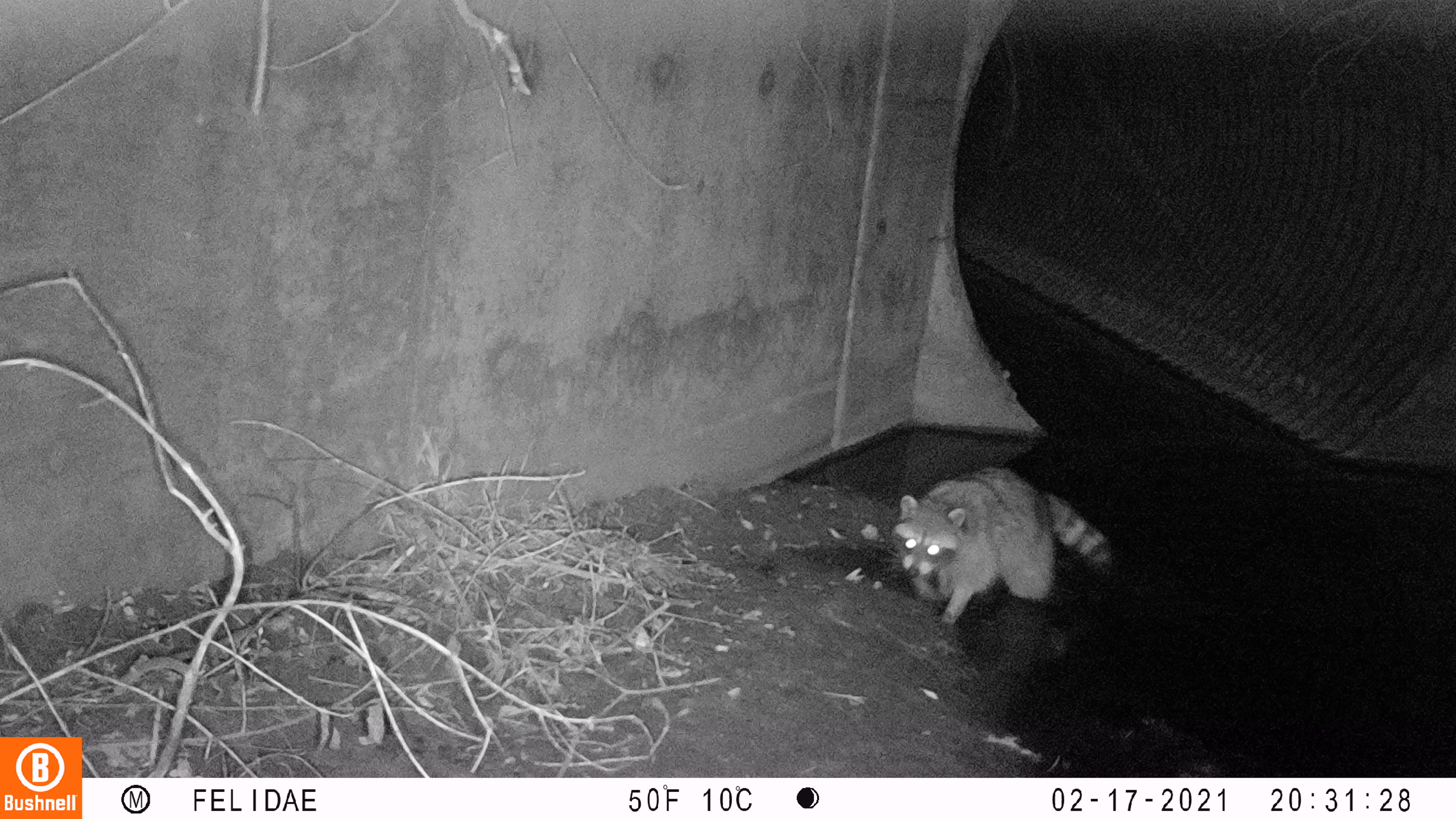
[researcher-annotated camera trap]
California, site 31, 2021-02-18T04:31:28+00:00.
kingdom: Animalia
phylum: Chordata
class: Mammalia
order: Carnivora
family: Procyonidae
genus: Procyon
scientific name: Procyon lotor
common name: raccoon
Raccoon (Procyon lotor).